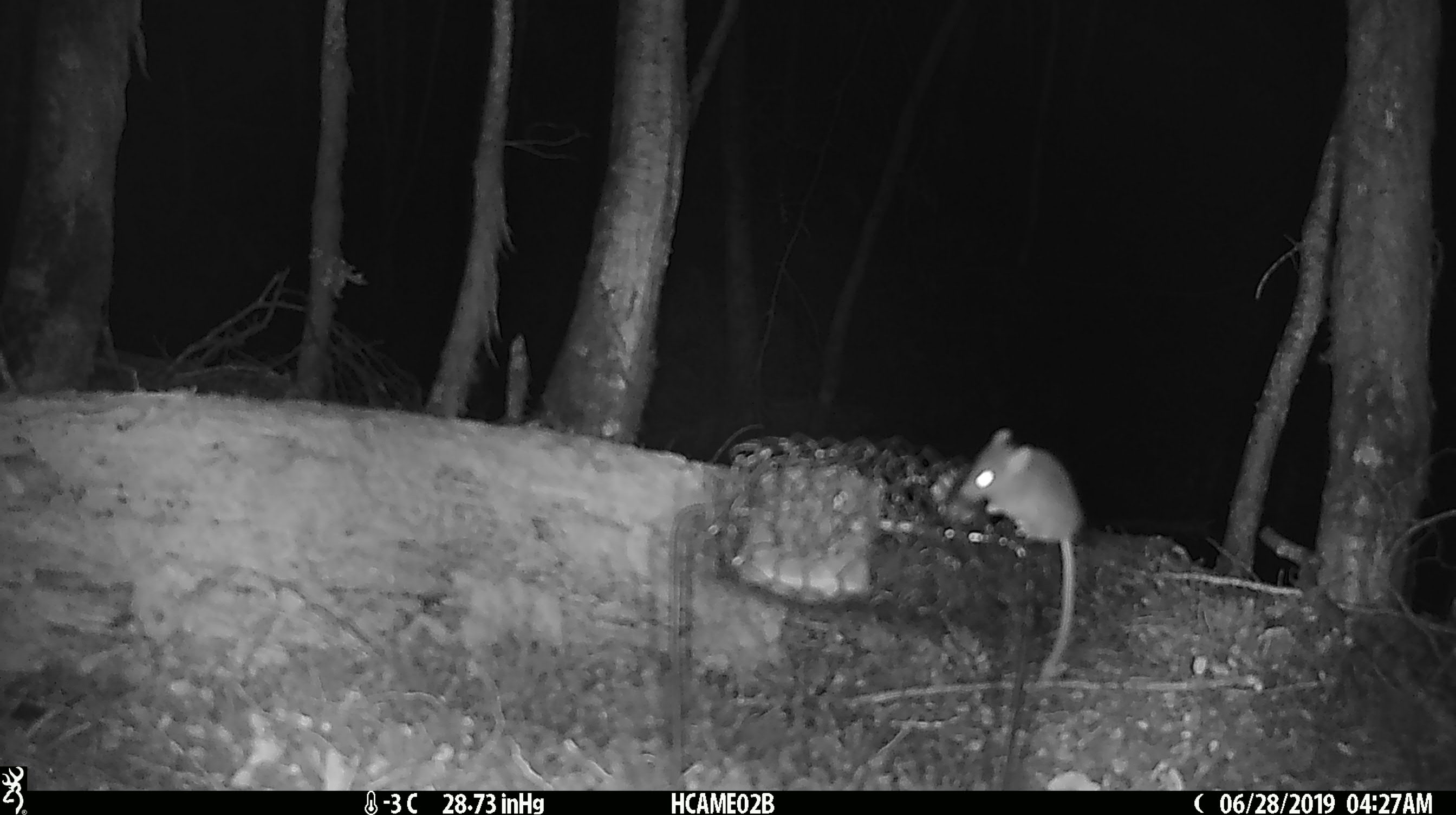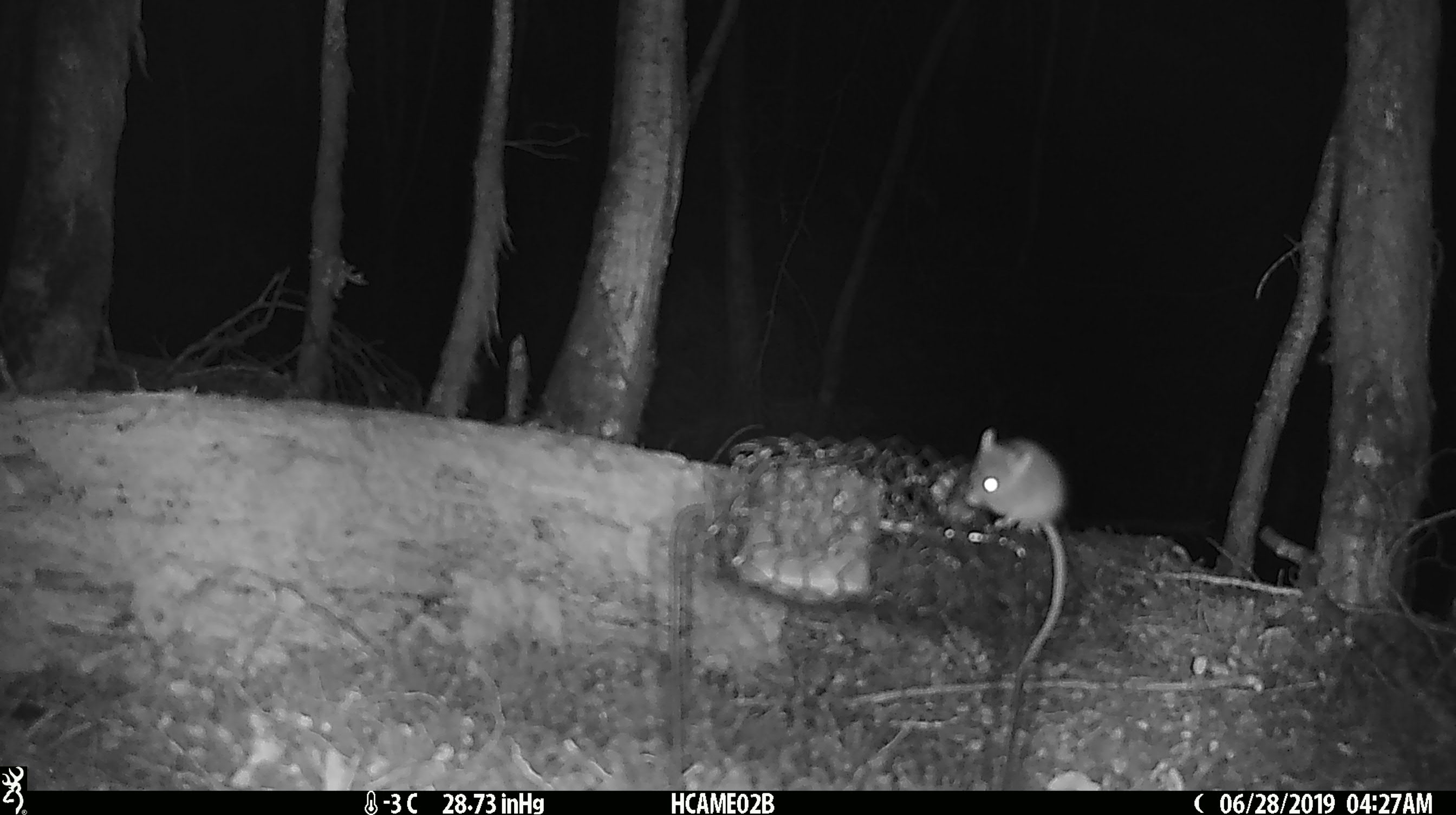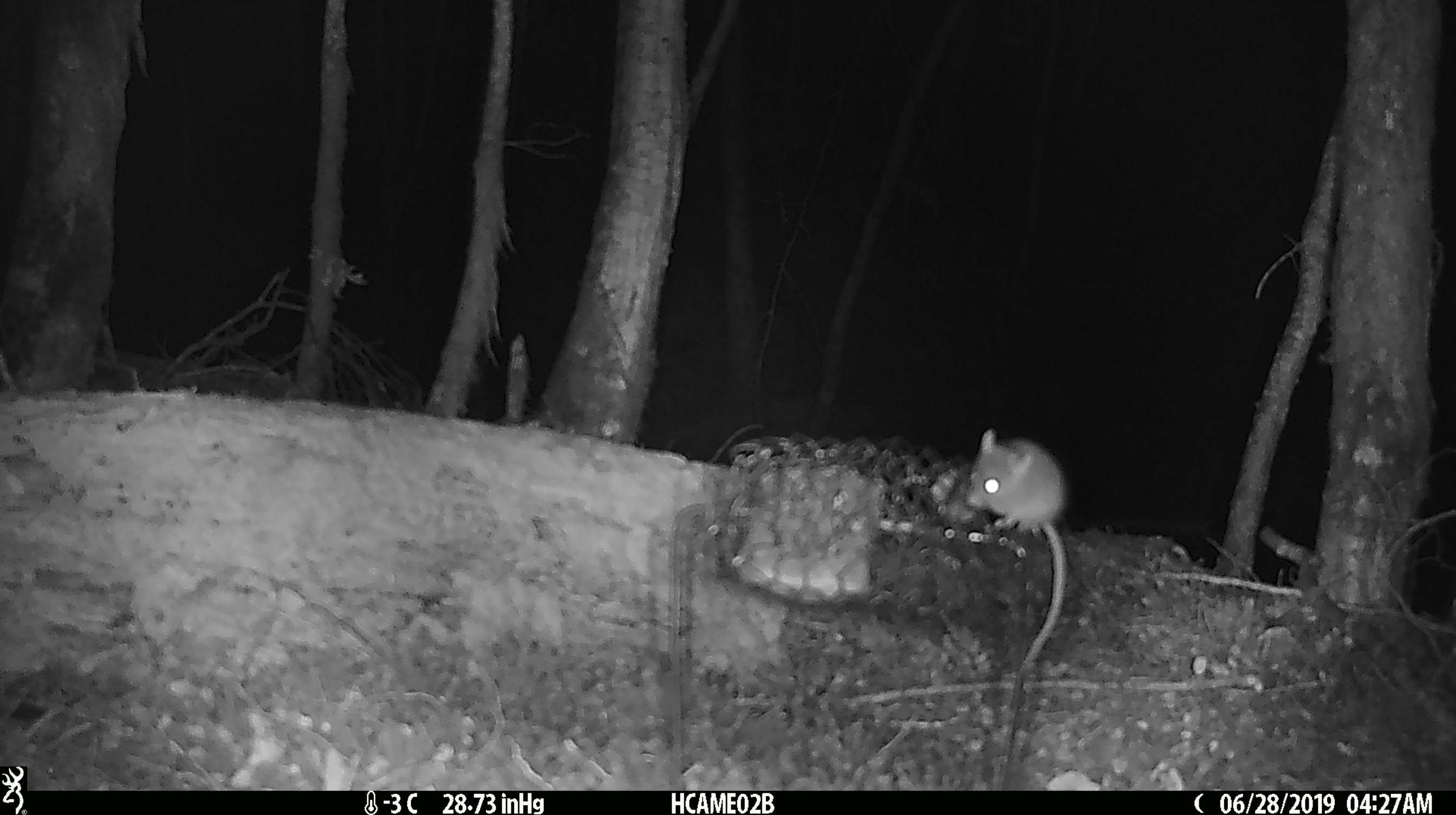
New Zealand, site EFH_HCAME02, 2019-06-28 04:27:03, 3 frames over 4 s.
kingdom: Animalia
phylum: Chordata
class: Mammalia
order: Rodentia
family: Muridae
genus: Mus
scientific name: Mus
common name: mouse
Mouse (Mus).